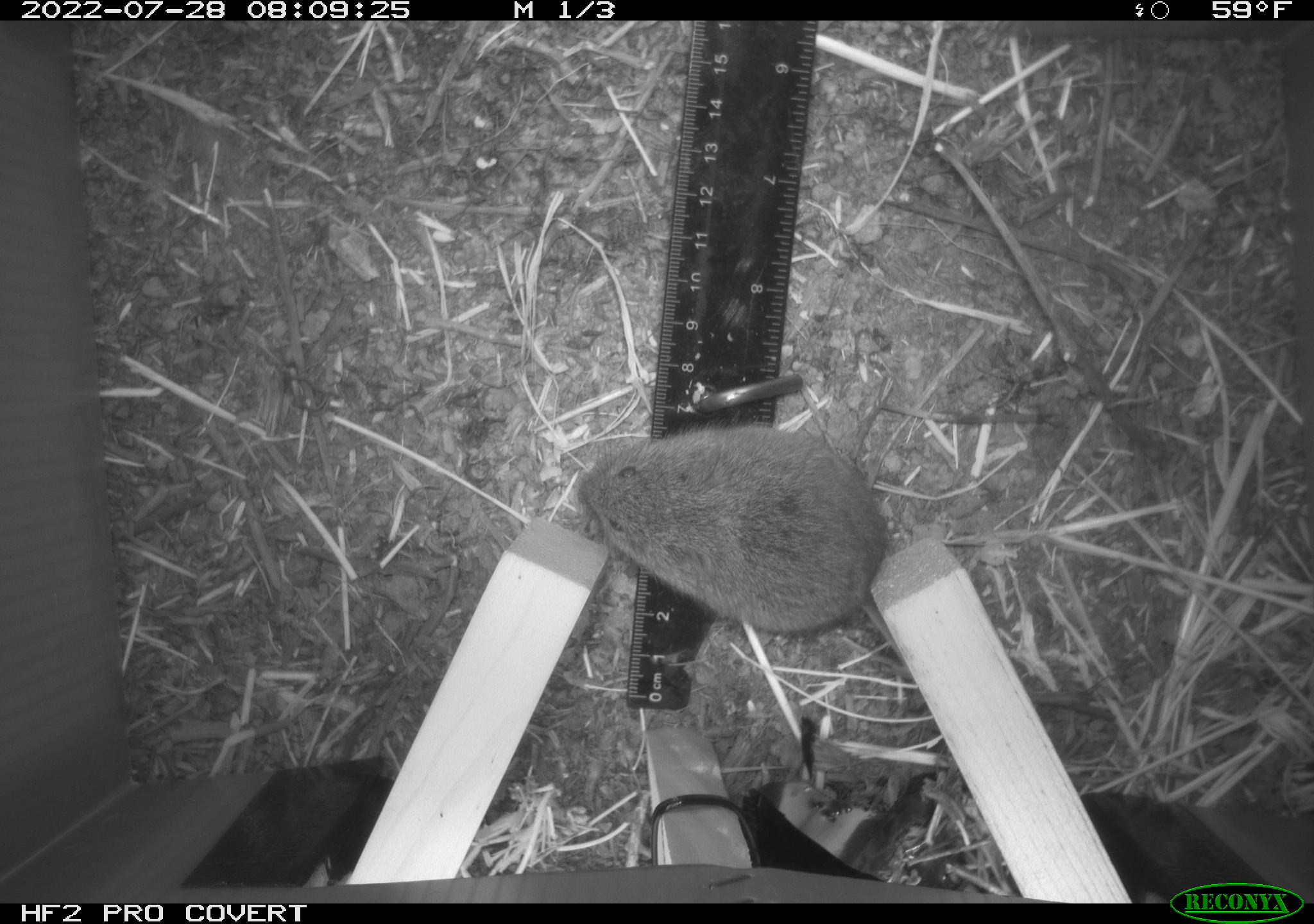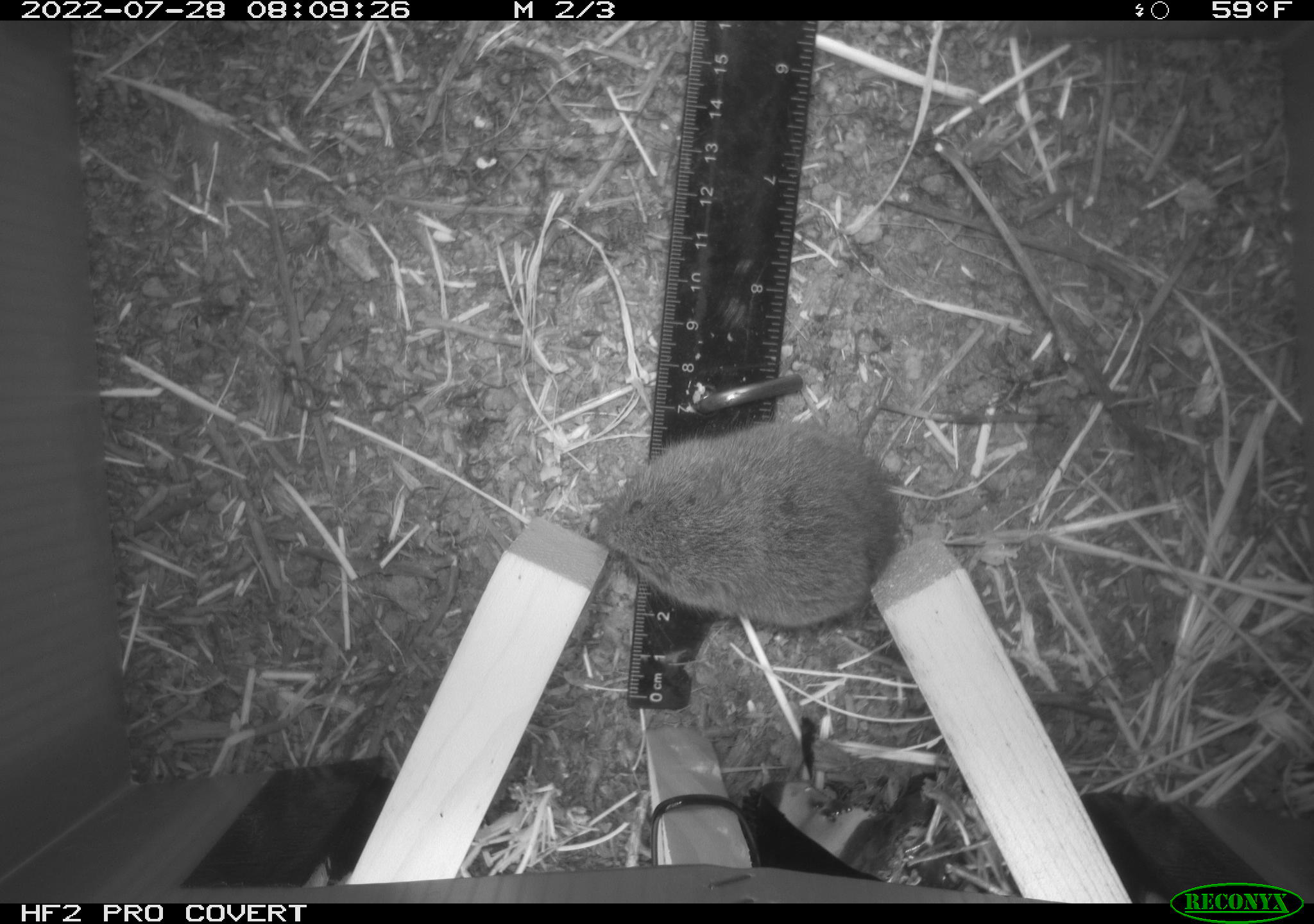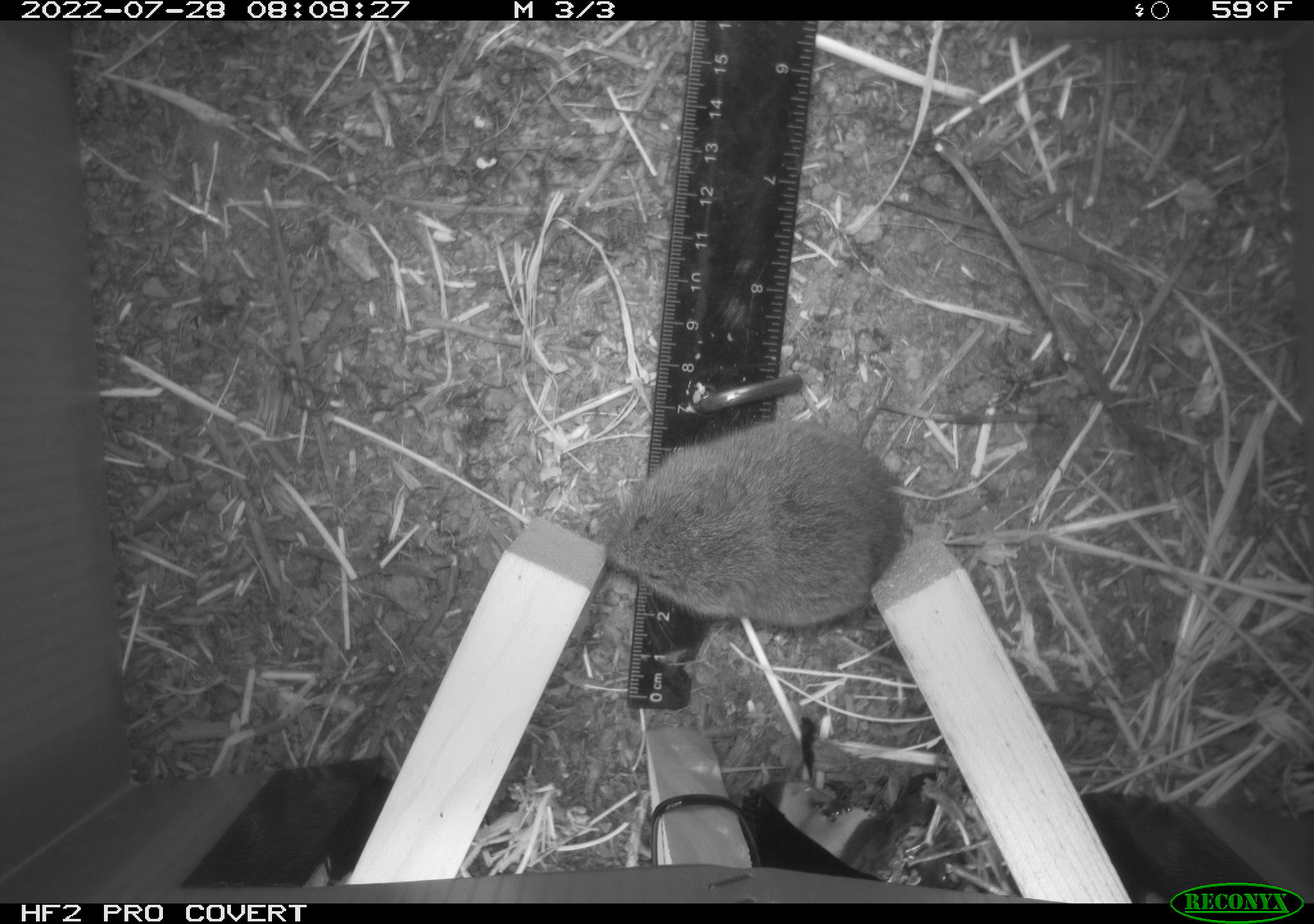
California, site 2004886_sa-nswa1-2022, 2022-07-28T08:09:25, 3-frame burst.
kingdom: Animalia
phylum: Chordata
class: Mammalia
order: Rodentia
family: Cricetidae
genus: Microtus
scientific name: Microtus californicus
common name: california vole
California vole (Microtus californicus).